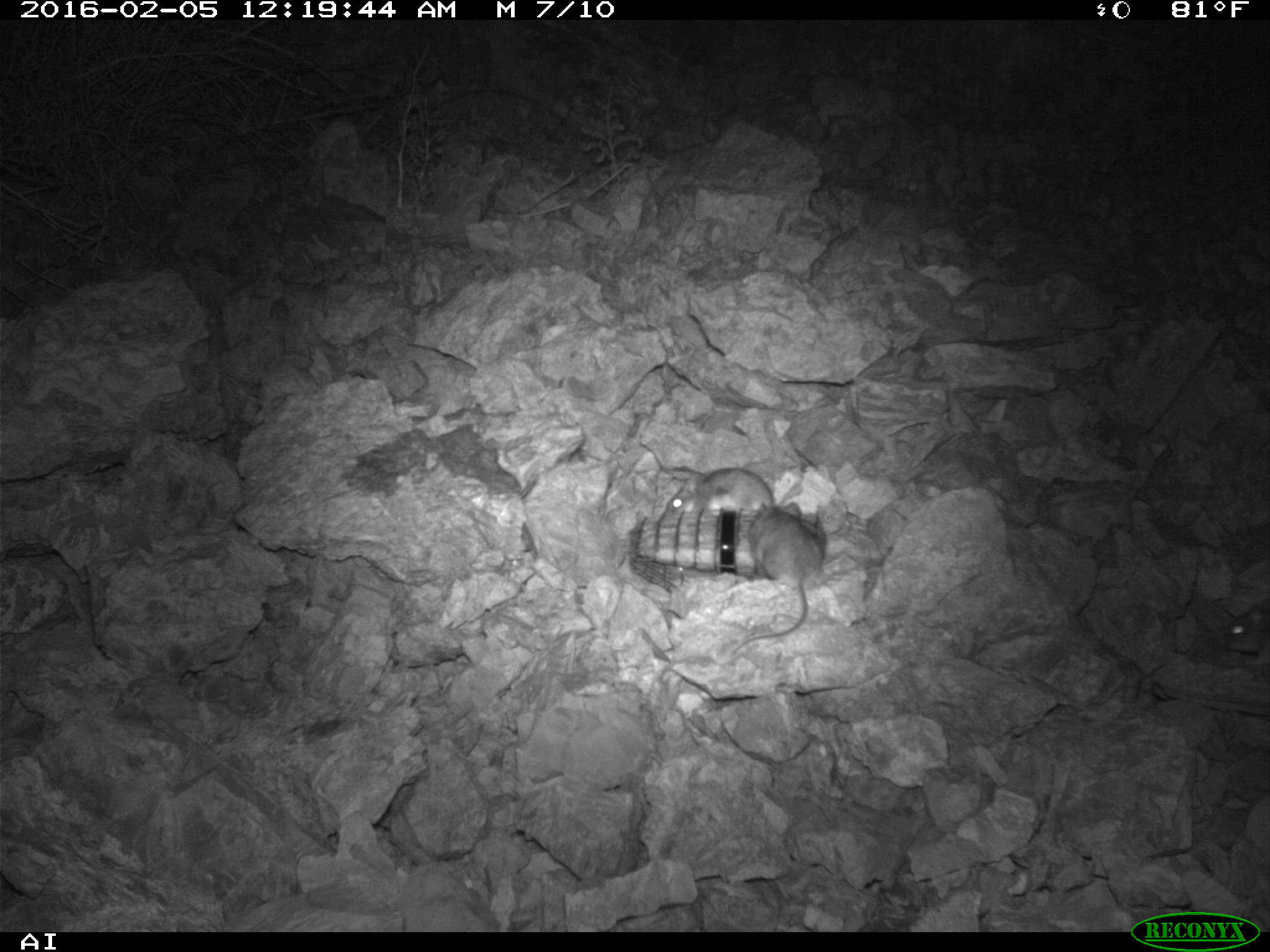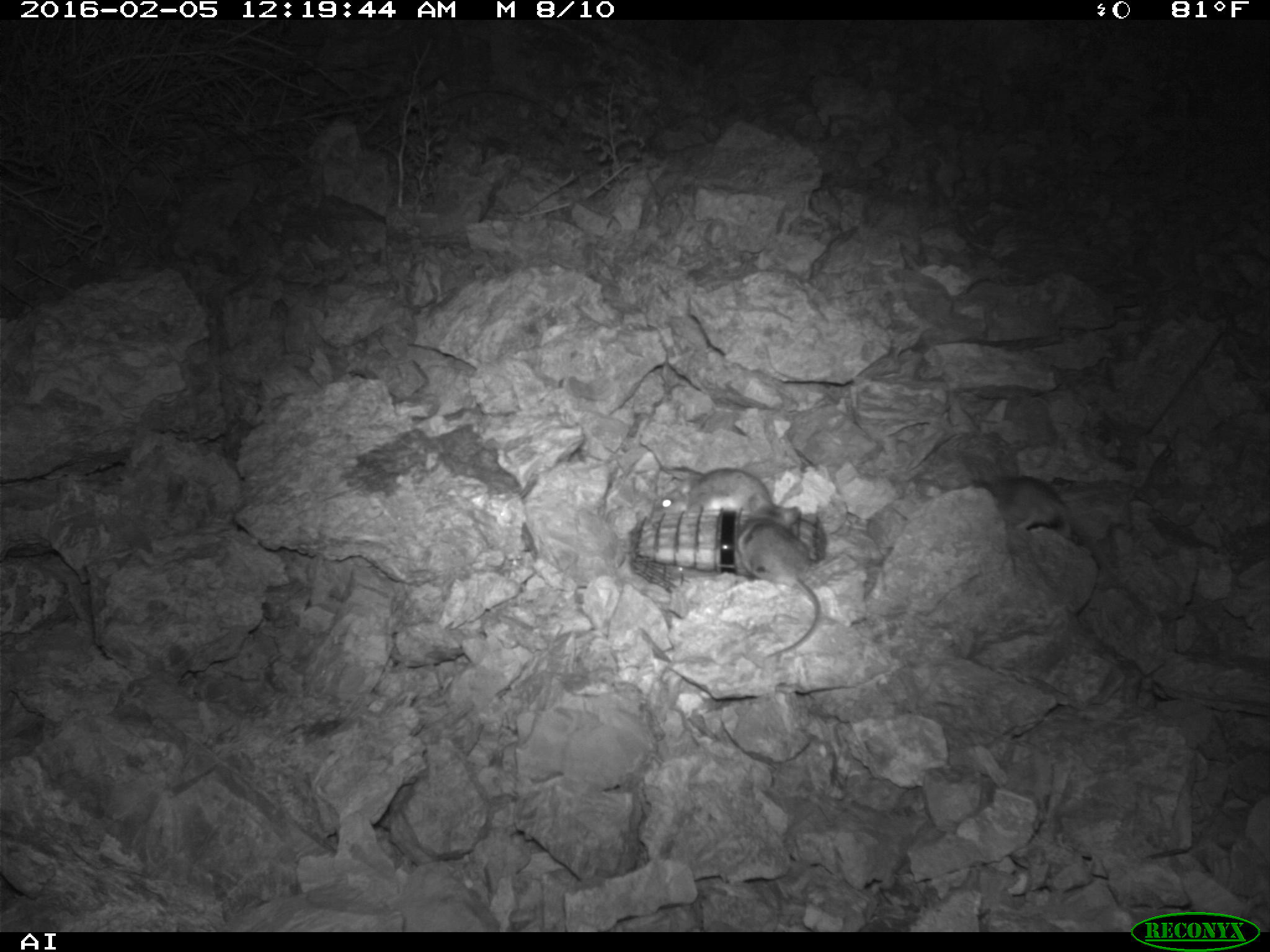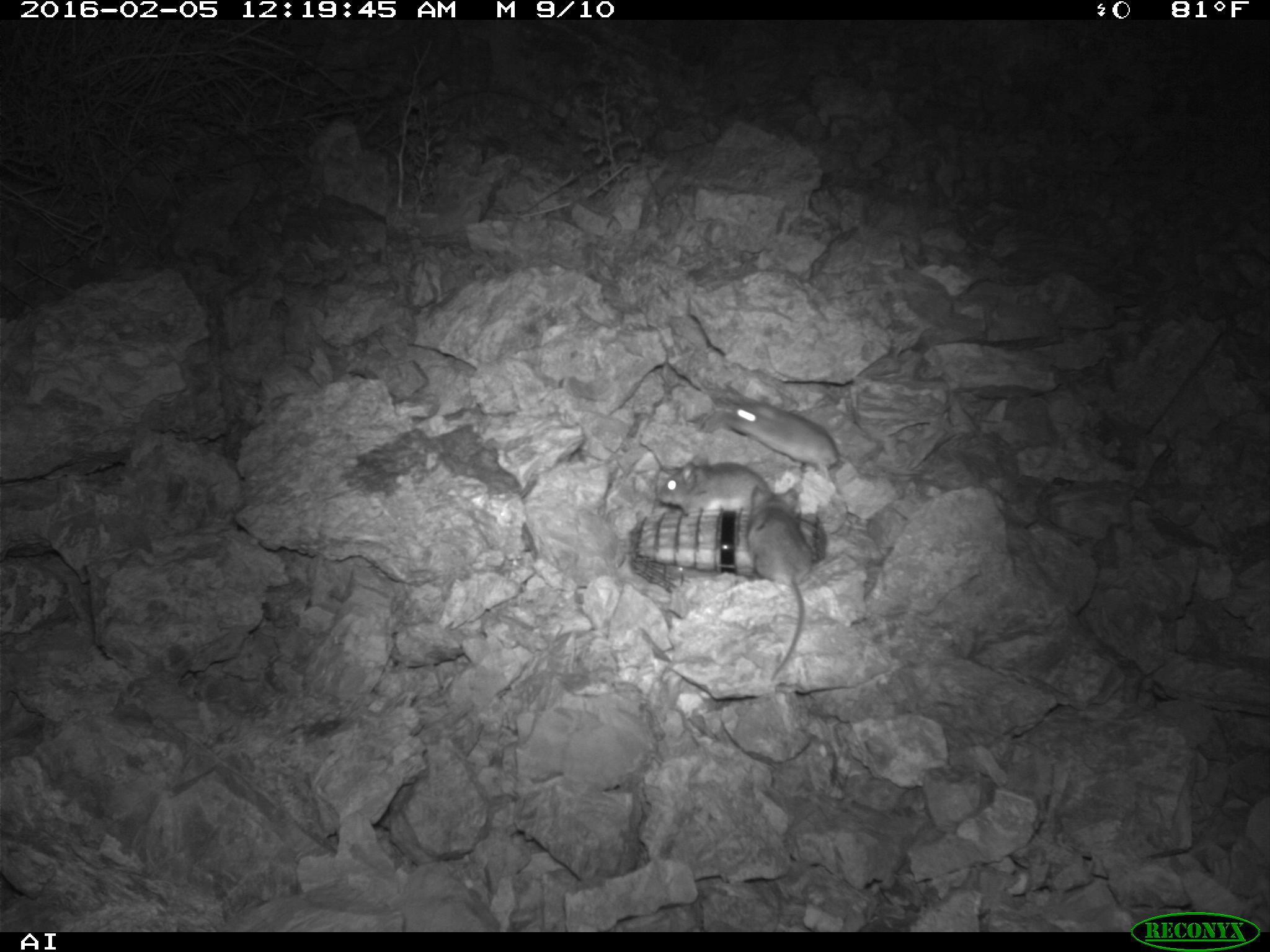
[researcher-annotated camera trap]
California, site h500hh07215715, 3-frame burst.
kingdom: Animalia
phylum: Chordata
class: Mammalia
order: Rodentia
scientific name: Rodentia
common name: rodent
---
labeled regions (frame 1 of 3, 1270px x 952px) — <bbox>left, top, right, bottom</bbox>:
rodent: <bbox>728, 502, 822, 654</bbox>; <bbox>664, 467, 802, 514</bbox>; <bbox>1222, 598, 1269, 663</bbox>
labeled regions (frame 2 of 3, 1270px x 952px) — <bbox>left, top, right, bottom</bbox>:
rodent: <bbox>735, 493, 821, 659</bbox>; <bbox>655, 467, 773, 516</bbox>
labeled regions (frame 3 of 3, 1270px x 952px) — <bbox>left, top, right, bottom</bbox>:
rodent: <bbox>747, 486, 812, 679</bbox>; <bbox>722, 395, 859, 478</bbox>; <bbox>659, 454, 770, 513</bbox>